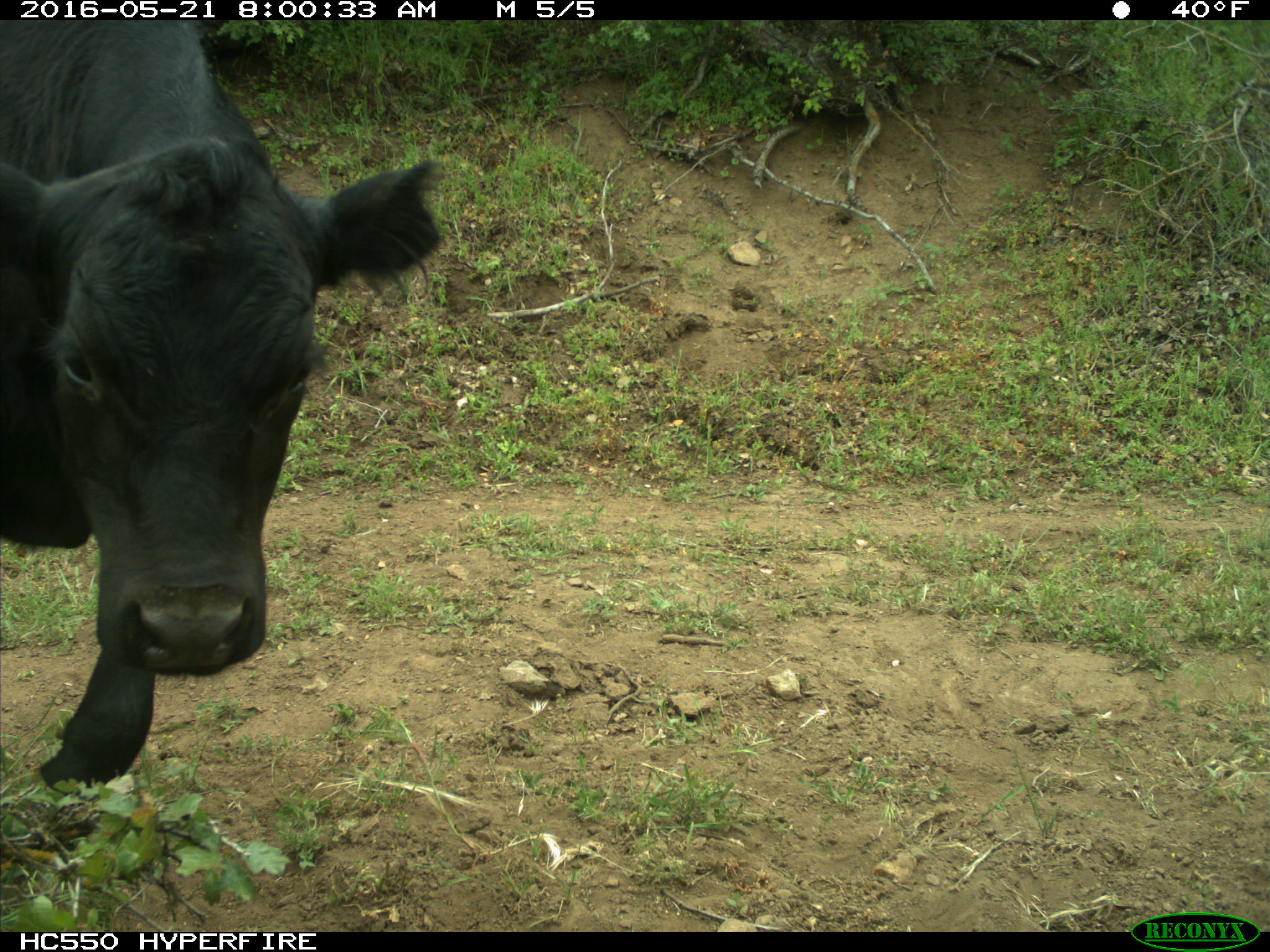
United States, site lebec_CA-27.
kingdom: Animalia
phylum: Chordata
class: Mammalia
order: Artiodactyla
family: Bovidae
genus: Bos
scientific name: Bos taurus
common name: domestic cow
Bos taurus (domestic cow).